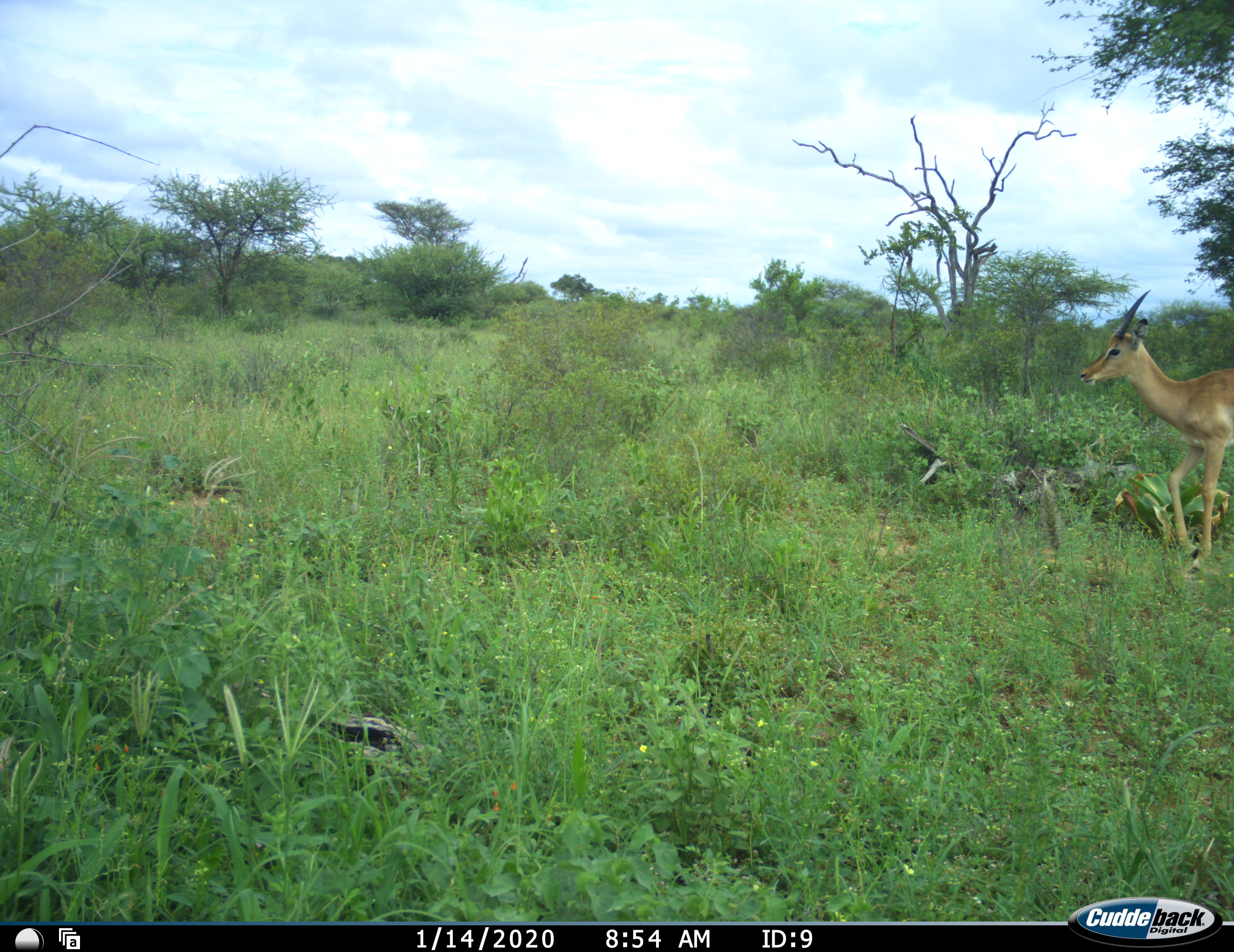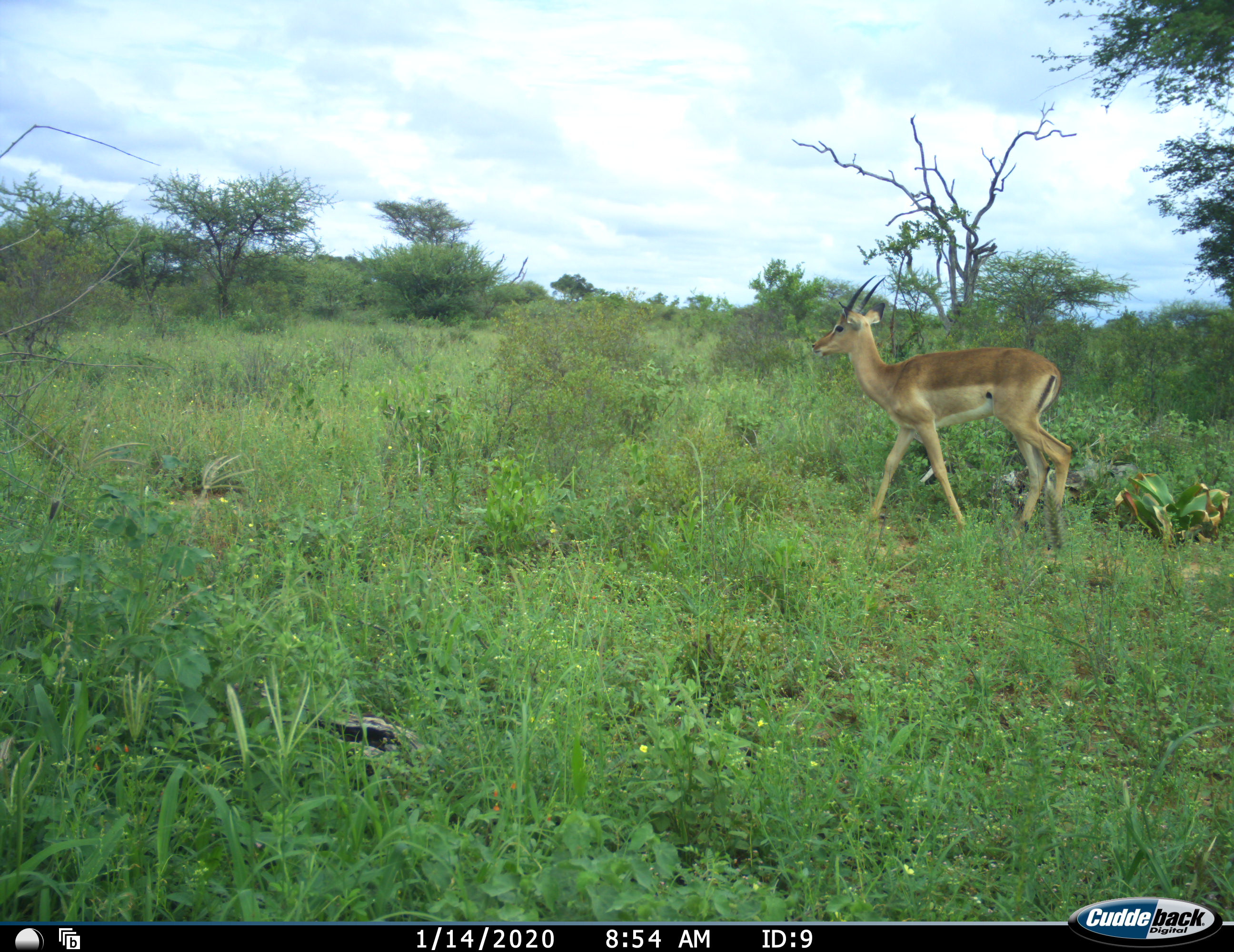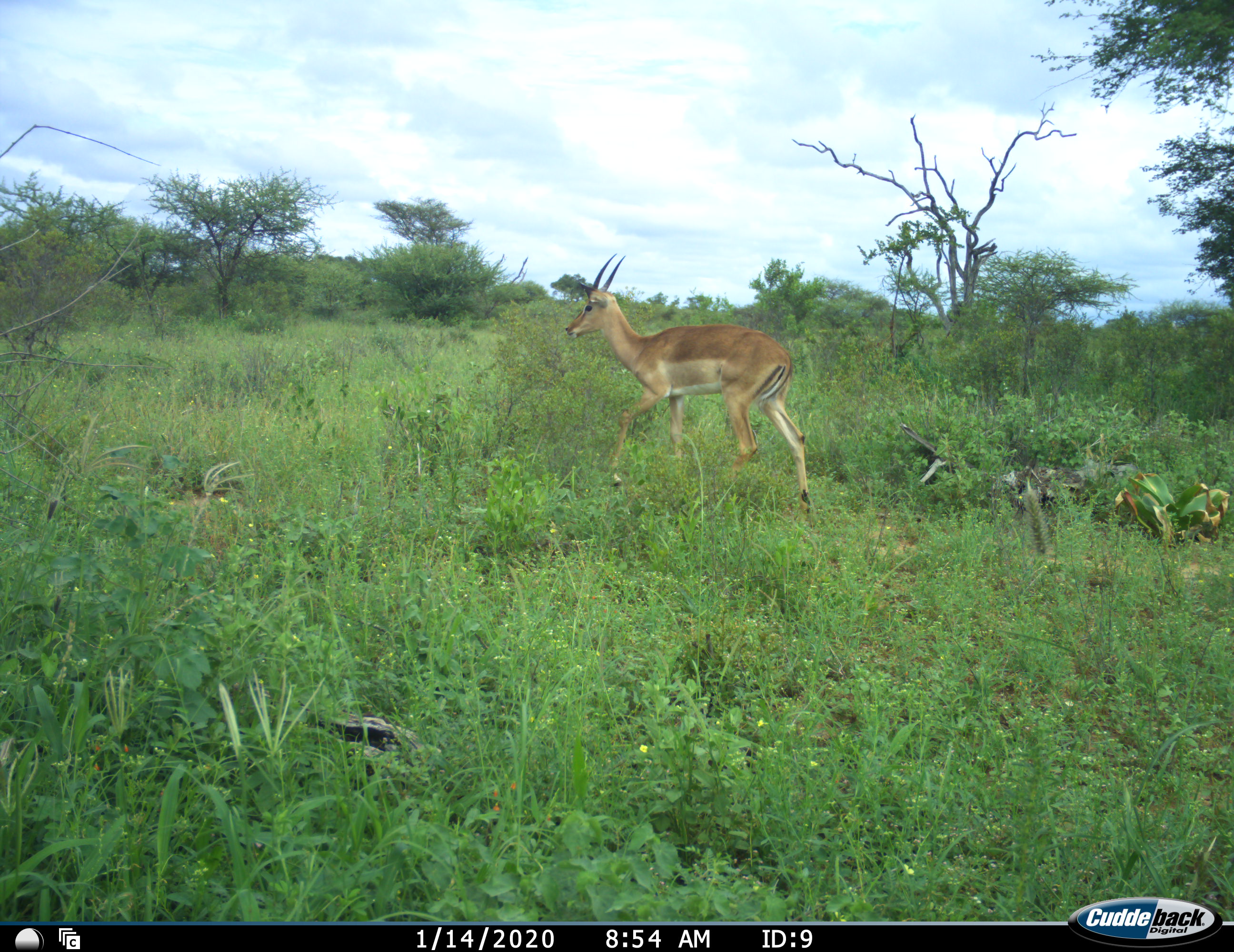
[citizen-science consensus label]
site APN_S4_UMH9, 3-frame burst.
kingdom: Animalia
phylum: Chordata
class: Mammalia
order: Artiodactyla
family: Bovidae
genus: Aepyceros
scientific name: Aepyceros melampus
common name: impala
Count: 1.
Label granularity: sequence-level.